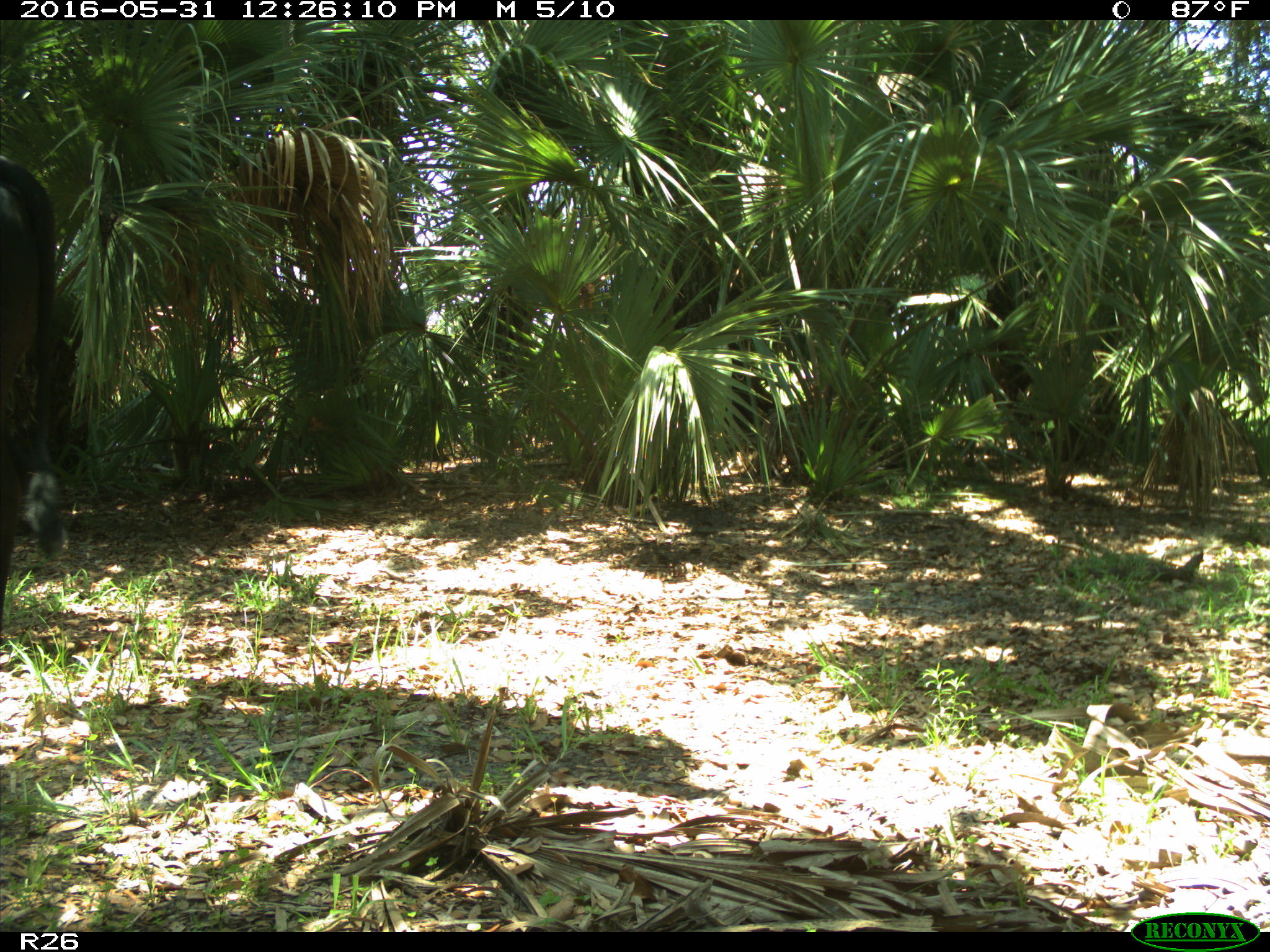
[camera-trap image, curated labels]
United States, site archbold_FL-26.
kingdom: Animalia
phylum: Chordata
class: Mammalia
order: Artiodactyla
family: Bovidae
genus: Bos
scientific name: Bos taurus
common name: domestic cow